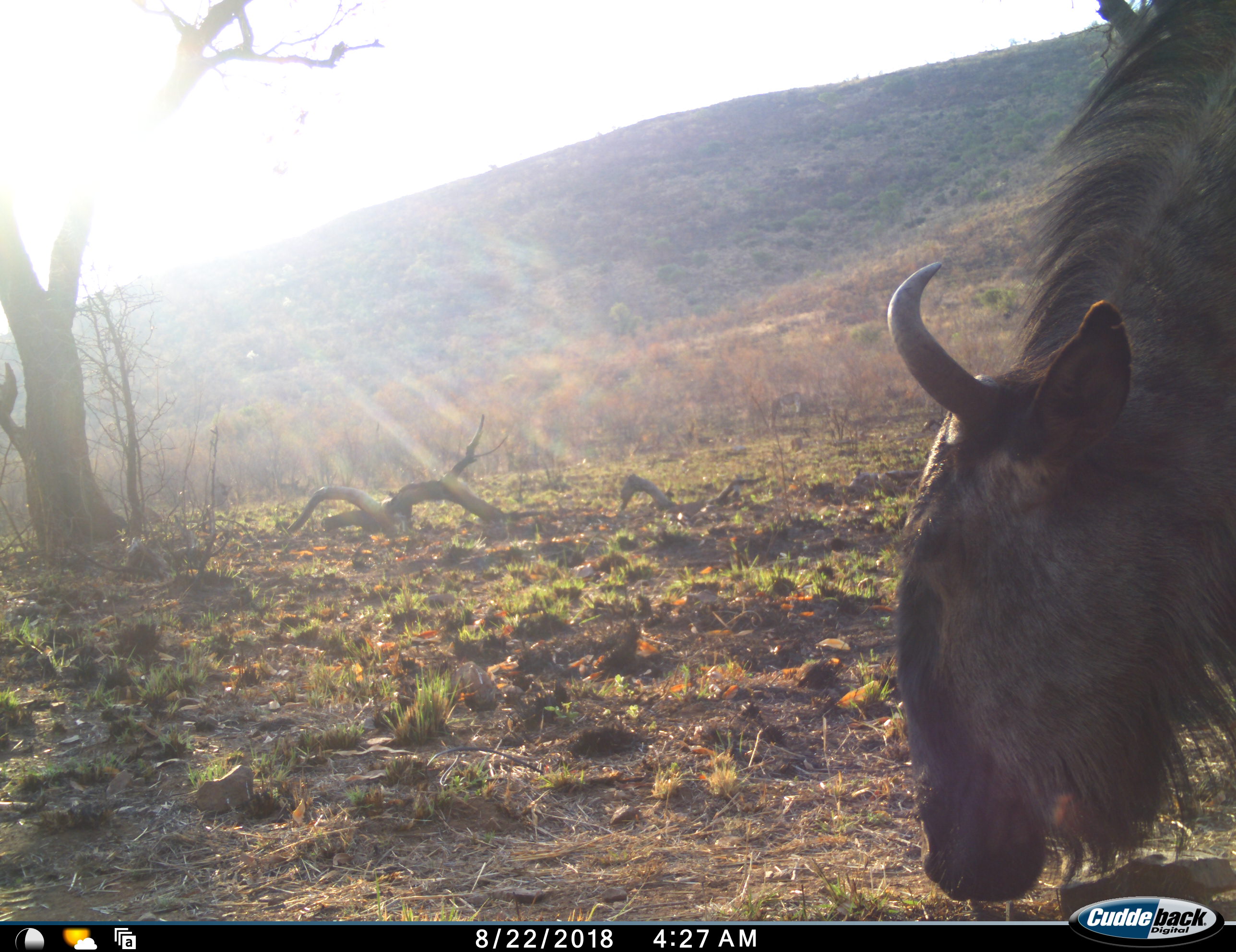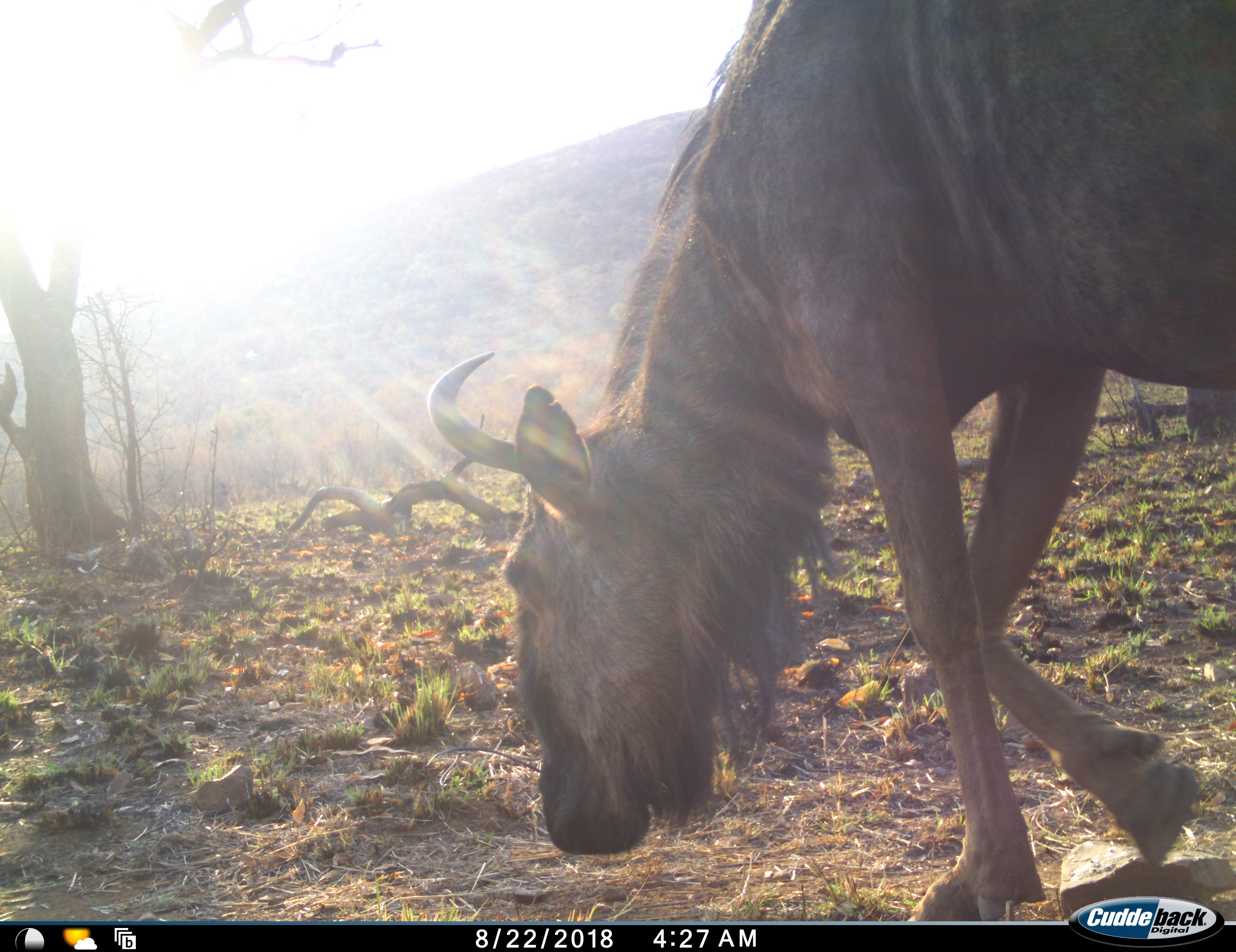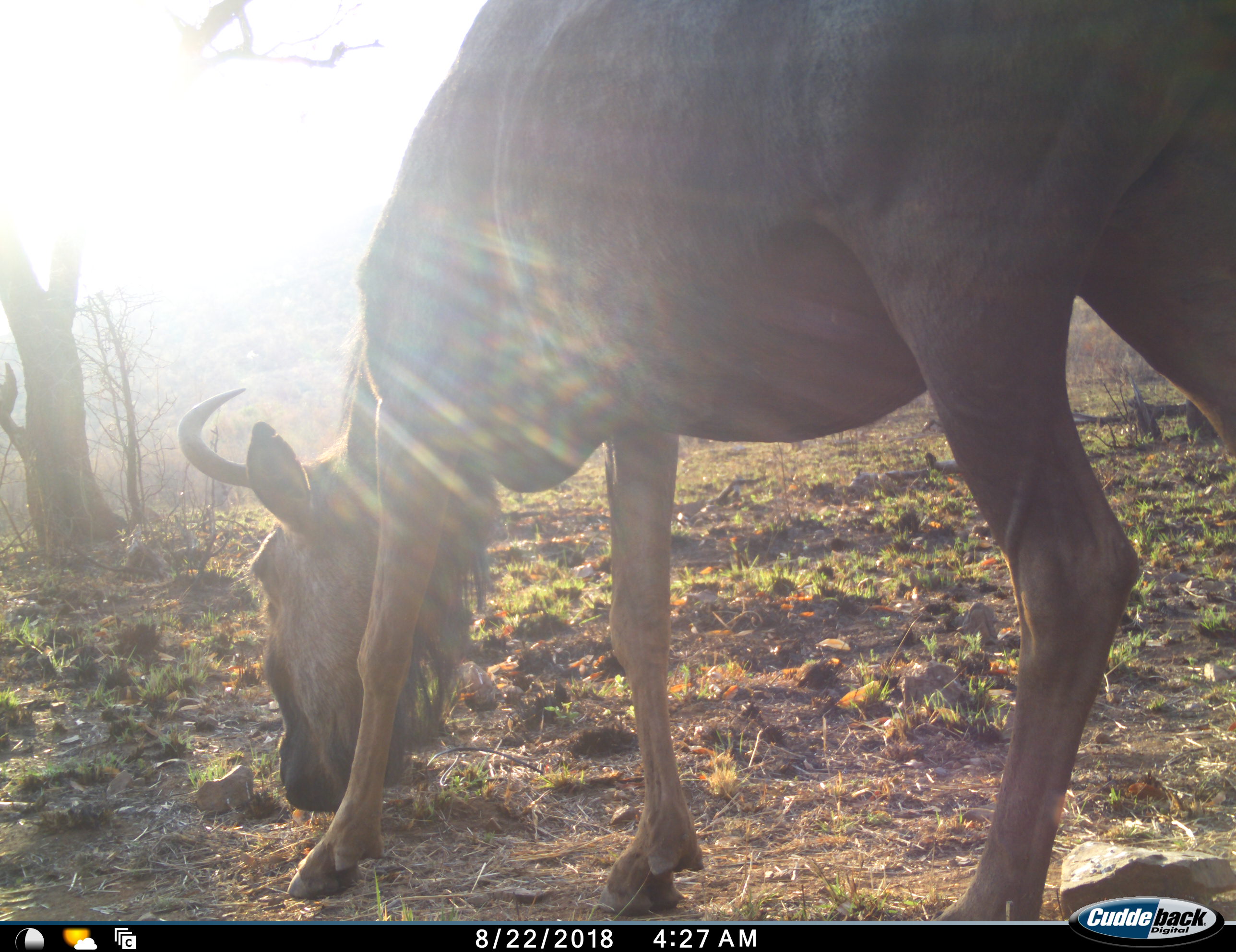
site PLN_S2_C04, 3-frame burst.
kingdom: Animalia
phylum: Chordata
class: Mammalia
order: Artiodactyla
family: Bovidae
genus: Connochaetes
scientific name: Connochaetes taurinus taurinus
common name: blue wildebeest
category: wildebeestblue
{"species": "wildebeestblue (blue wildebeest) (Connochaetes taurinus taurinus)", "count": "1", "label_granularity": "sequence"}